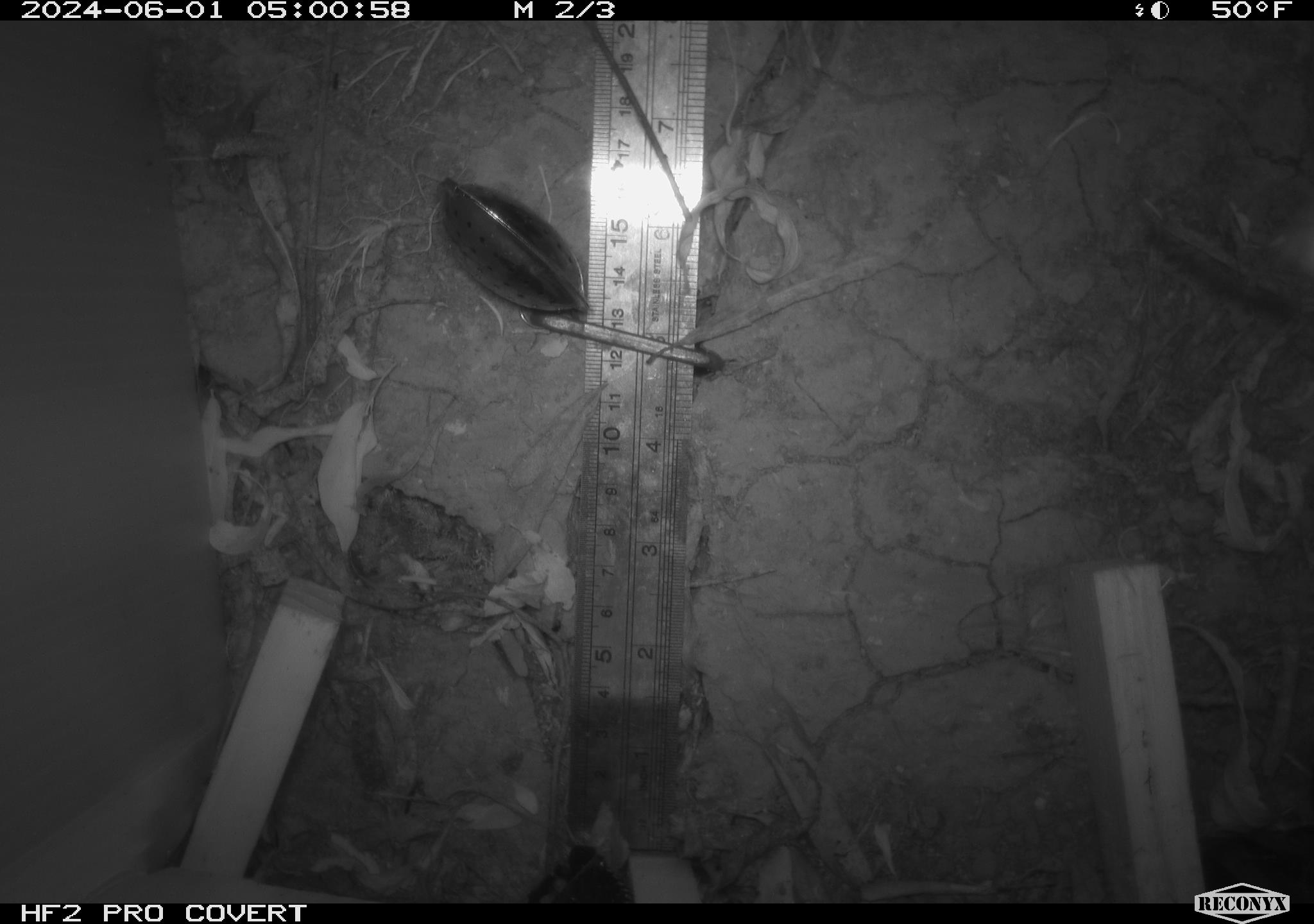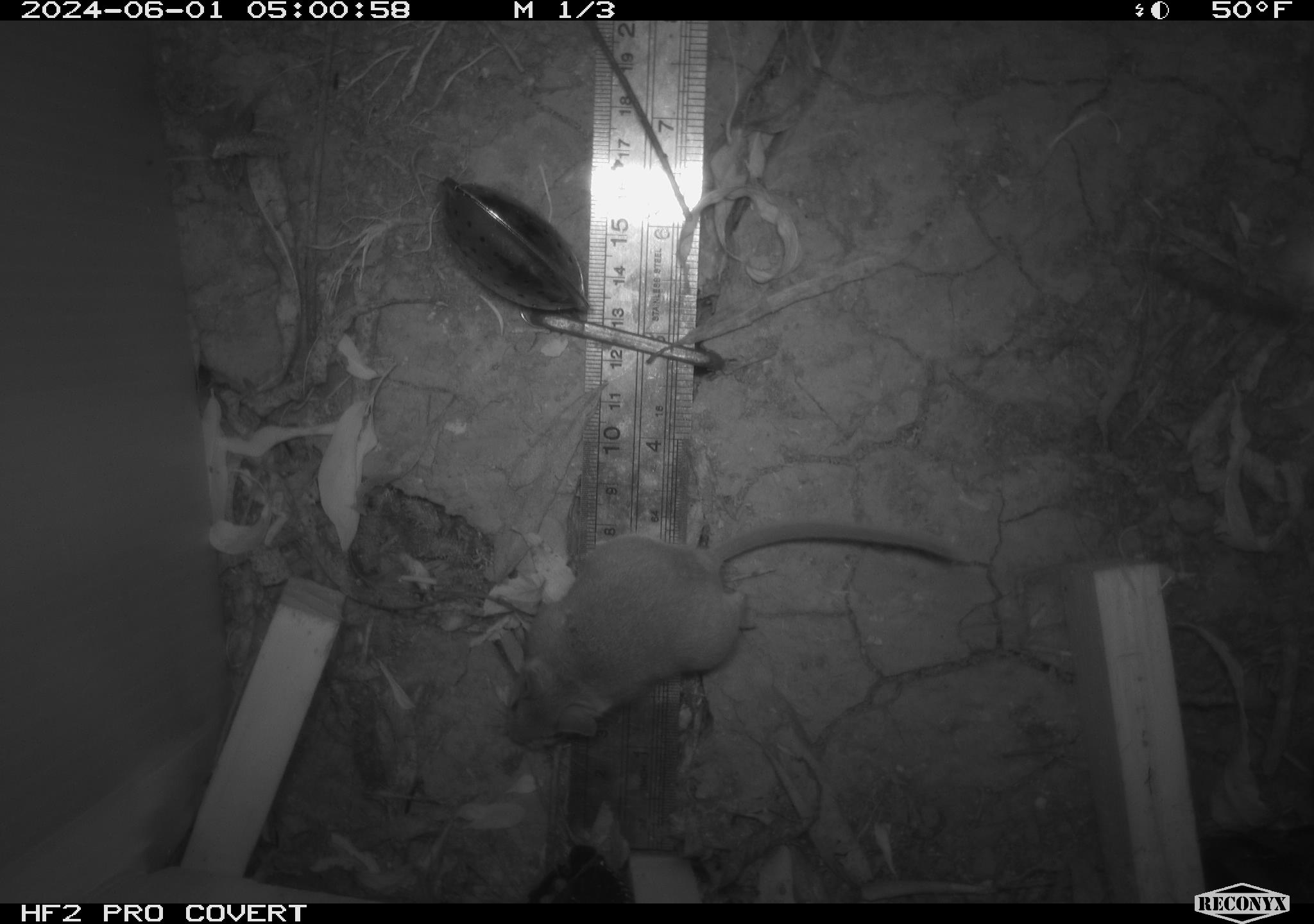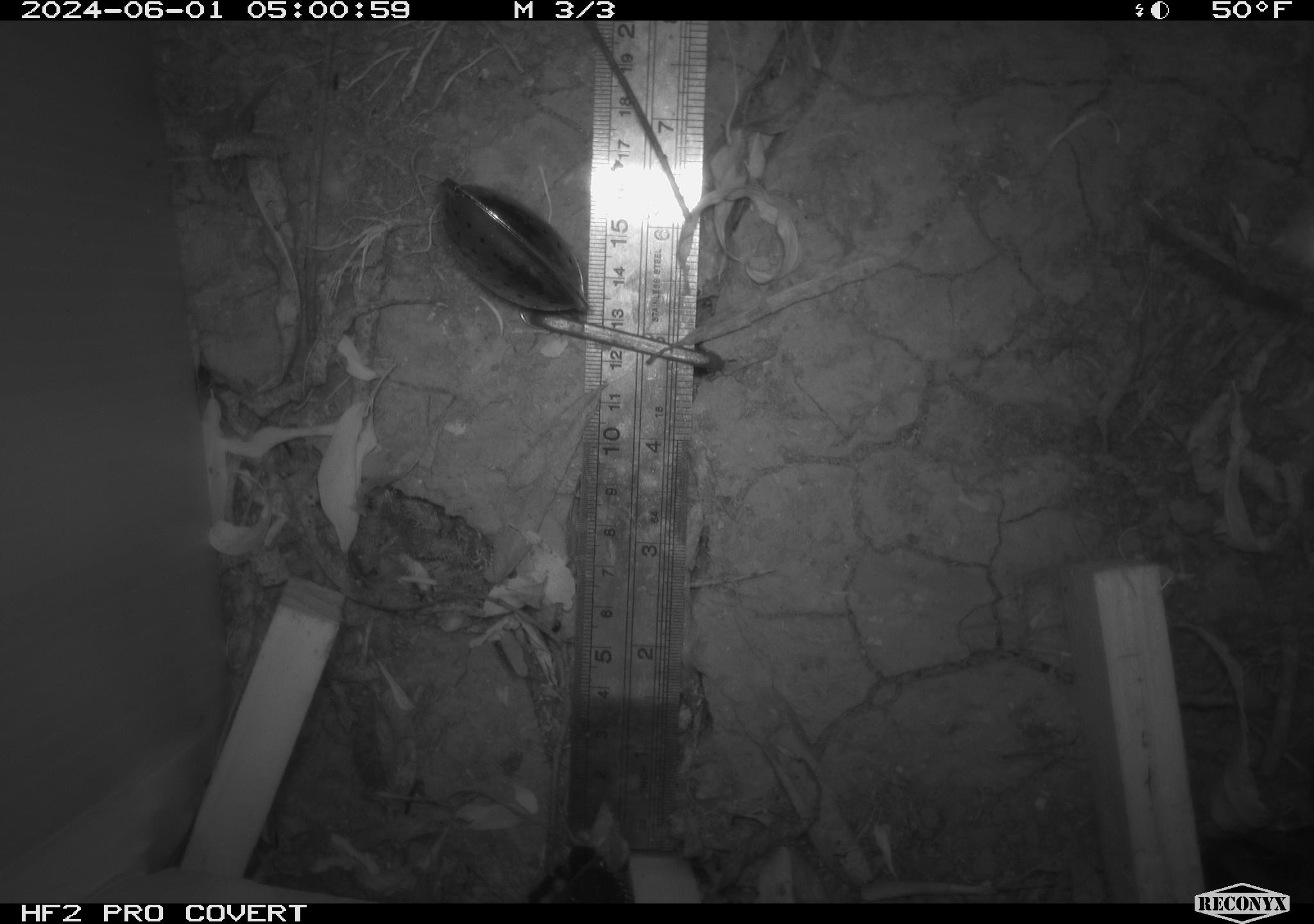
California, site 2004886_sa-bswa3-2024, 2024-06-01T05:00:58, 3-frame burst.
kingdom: Animalia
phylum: Chordata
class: Mammalia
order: Rodentia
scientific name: Rodentia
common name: mouse species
Mouse species (Rodentia).